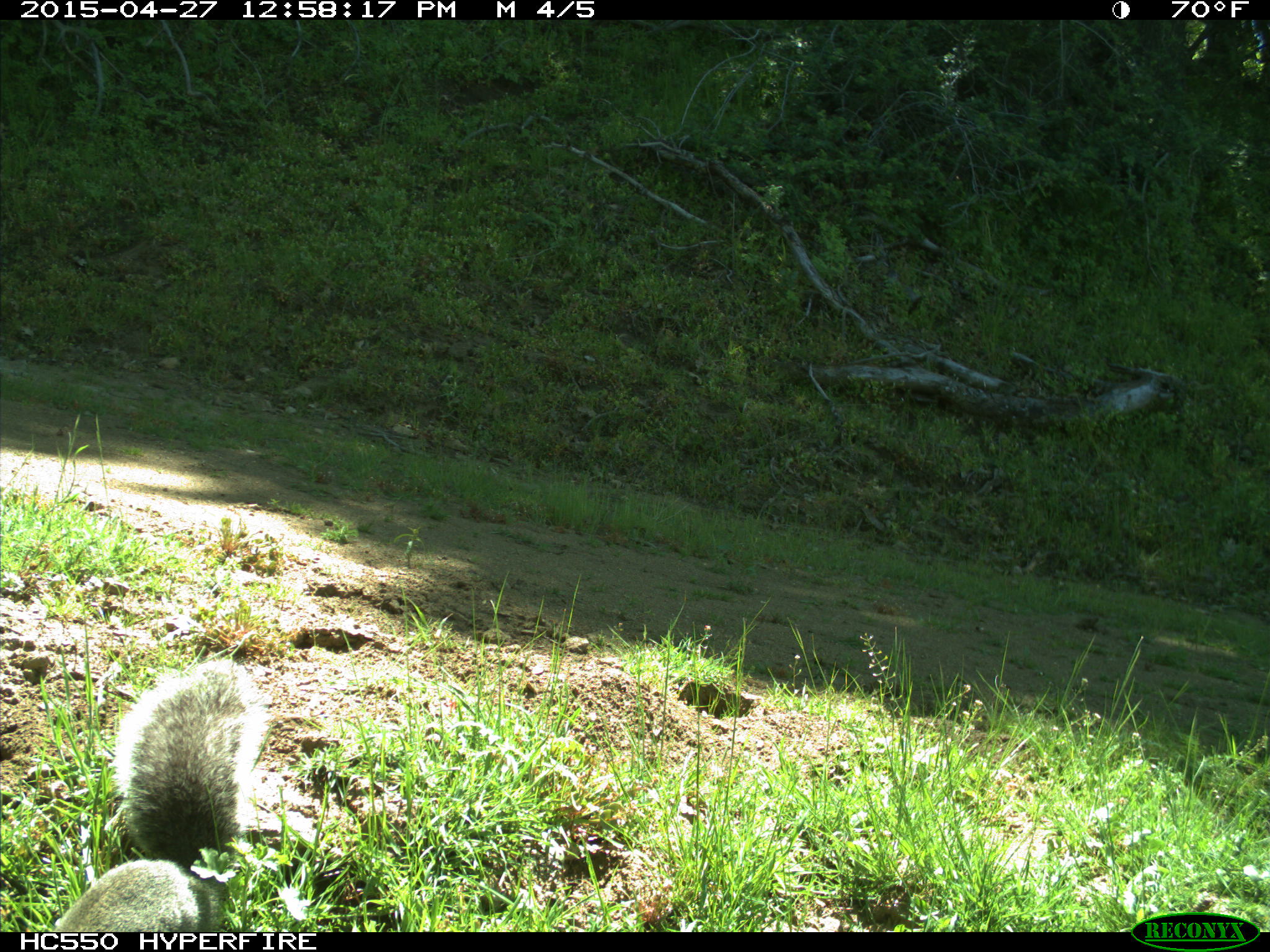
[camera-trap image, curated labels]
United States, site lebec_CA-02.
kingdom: Animalia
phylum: Chordata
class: Mammalia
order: Rodentia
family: Sciuridae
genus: Sciurus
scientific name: Sciurus carolinensis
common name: eastern gray squirrel